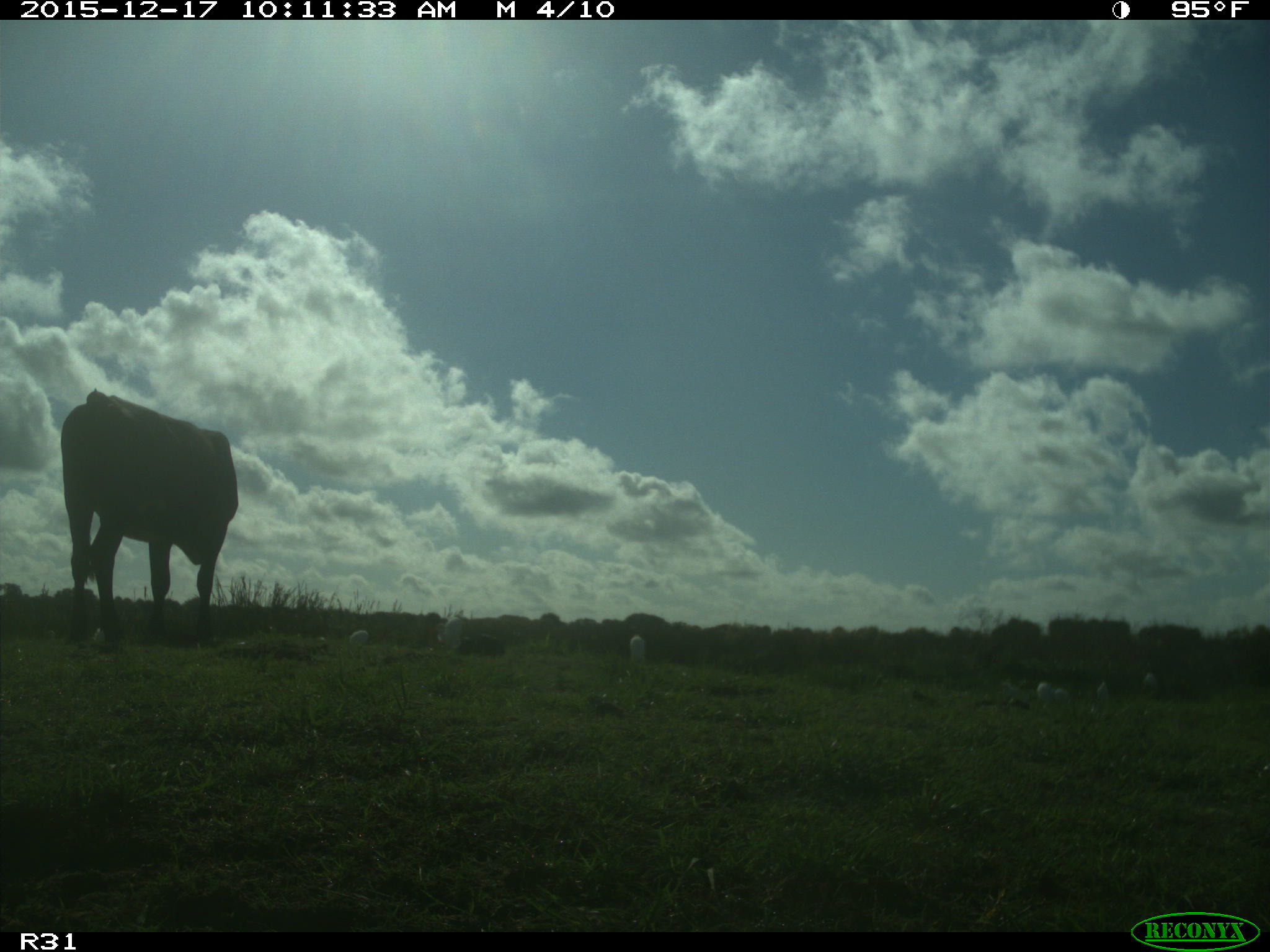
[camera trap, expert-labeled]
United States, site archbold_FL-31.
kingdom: Animalia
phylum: Chordata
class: Mammalia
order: Artiodactyla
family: Bovidae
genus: Bos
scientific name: Bos taurus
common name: domestic cow